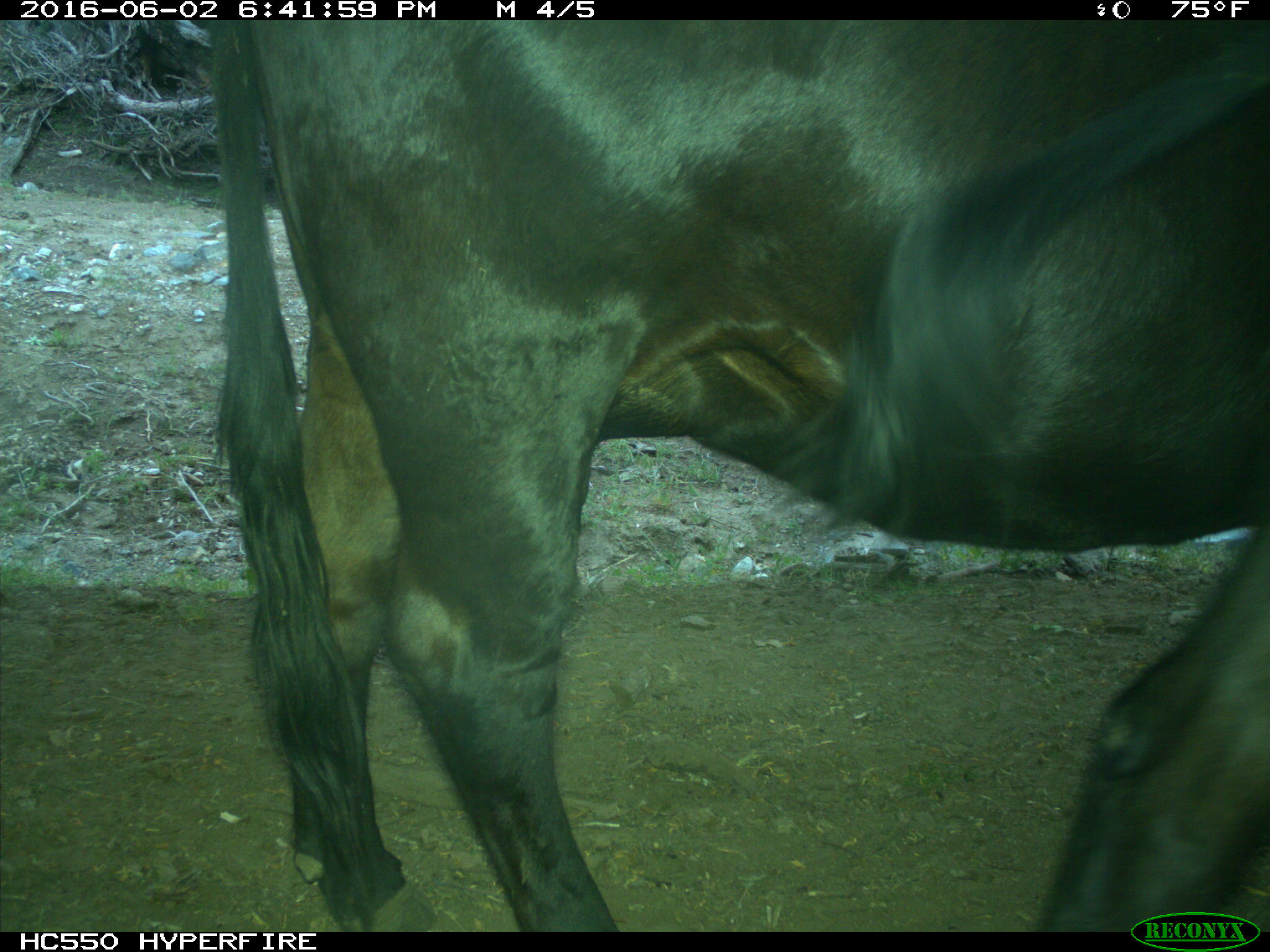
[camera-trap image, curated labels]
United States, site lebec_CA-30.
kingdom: Animalia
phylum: Chordata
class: Mammalia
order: Artiodactyla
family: Bovidae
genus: Bos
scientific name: Bos taurus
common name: domestic cow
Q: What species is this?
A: Bos taurus (domestic cow).